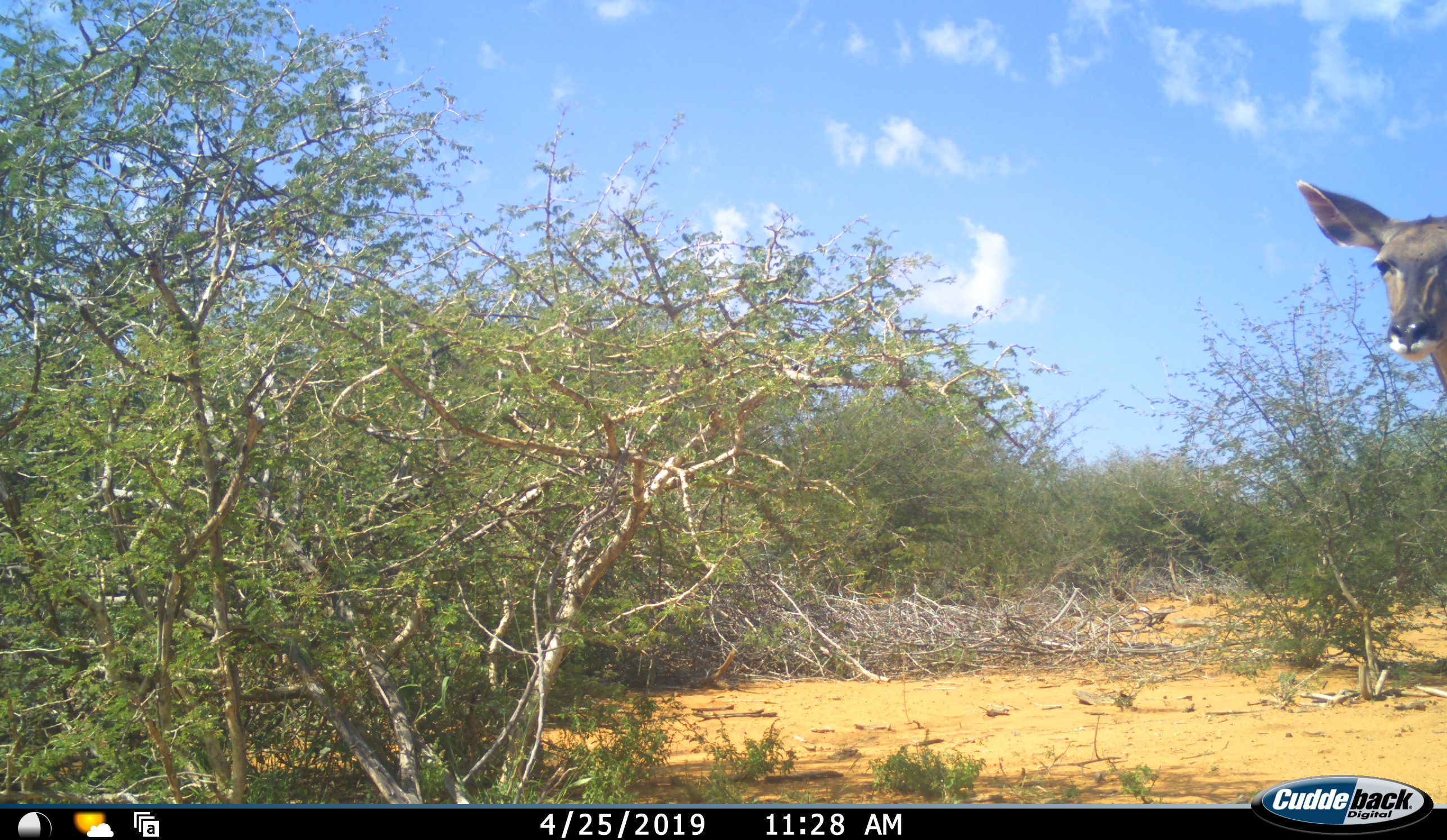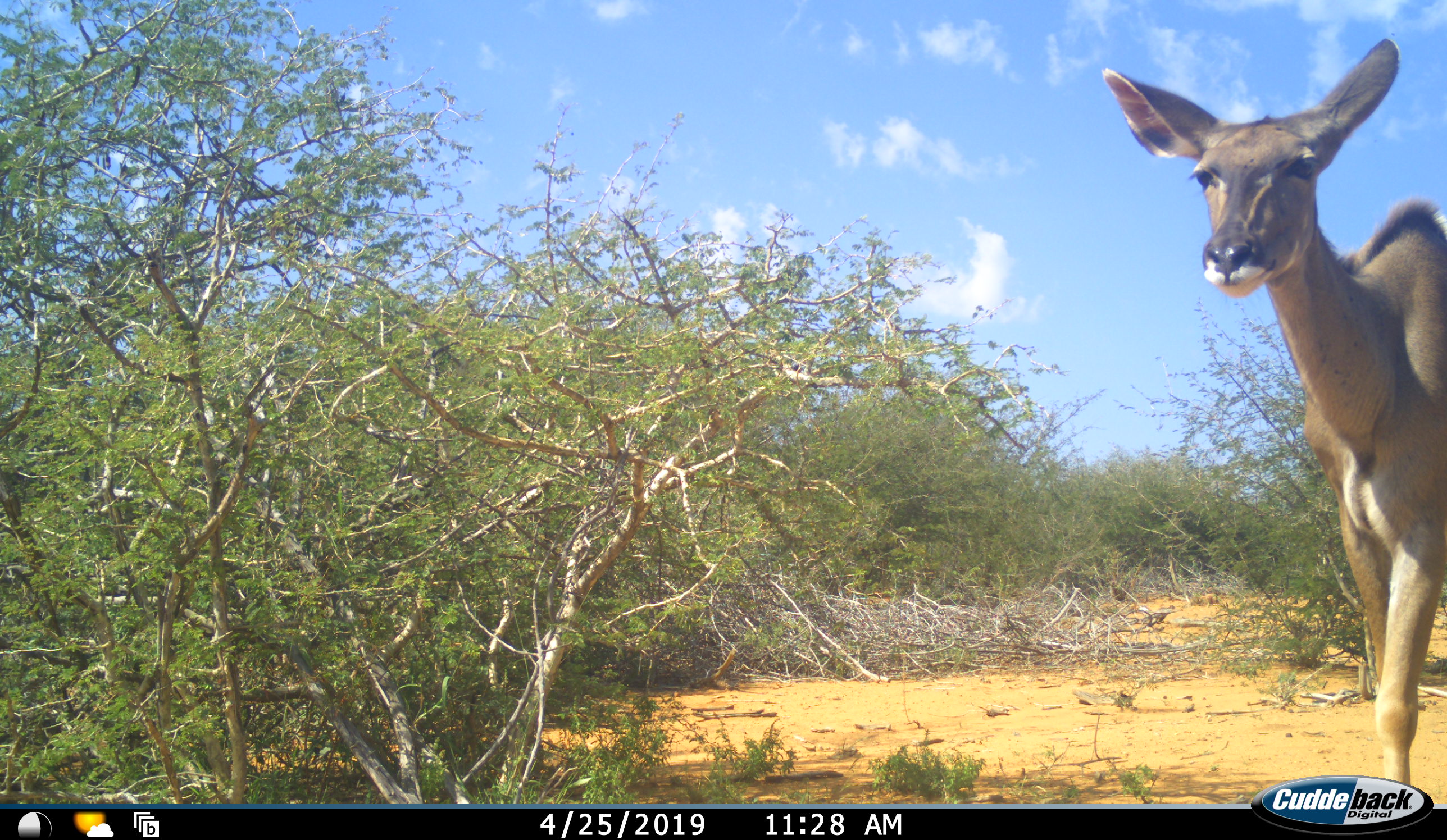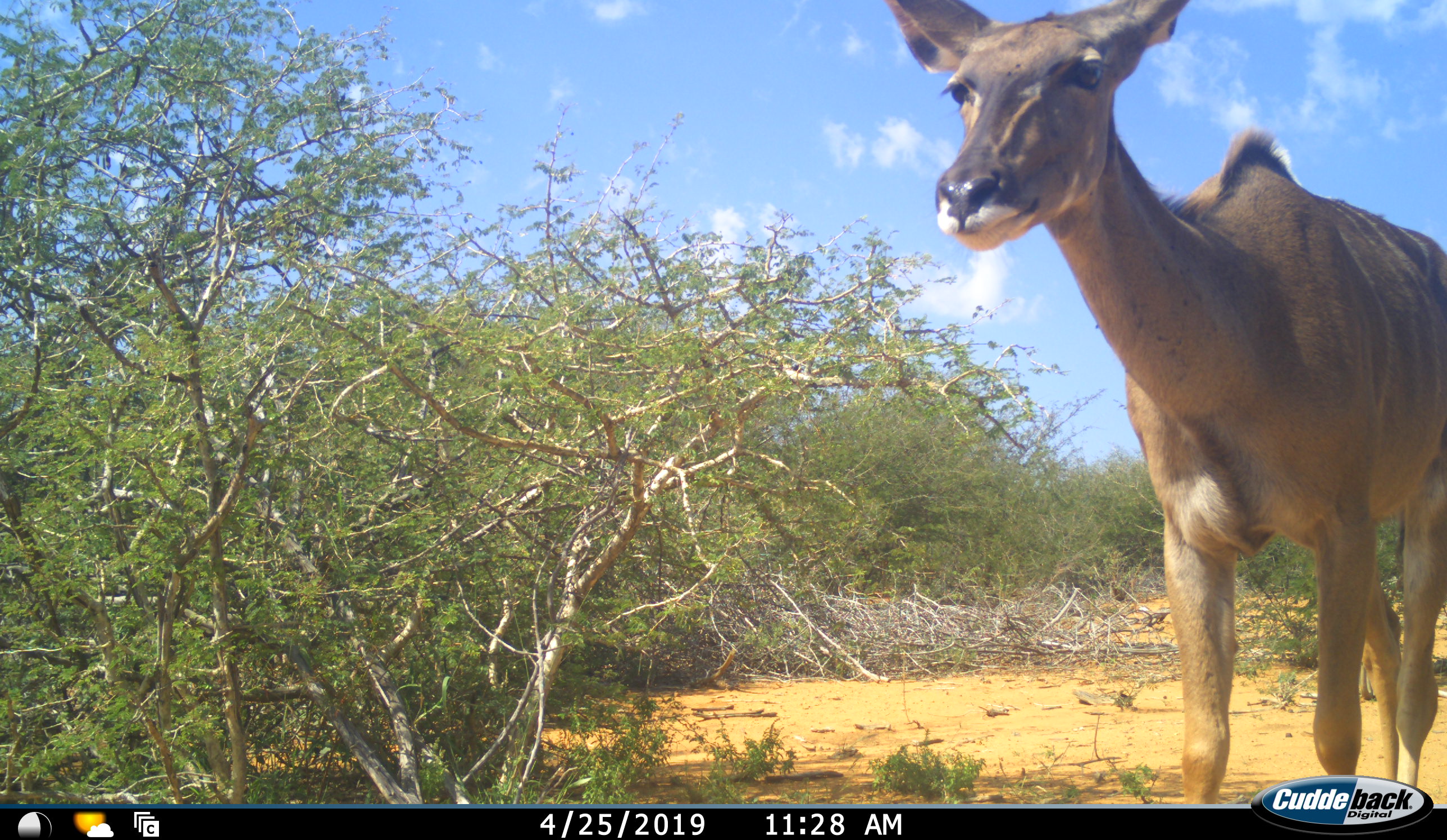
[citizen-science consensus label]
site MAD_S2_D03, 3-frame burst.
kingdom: Animalia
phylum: Chordata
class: Mammalia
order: Artiodactyla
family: Bovidae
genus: Tragelaphus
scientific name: Tragelaphus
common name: kudu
Kudu (Tragelaphus), count 1. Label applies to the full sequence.